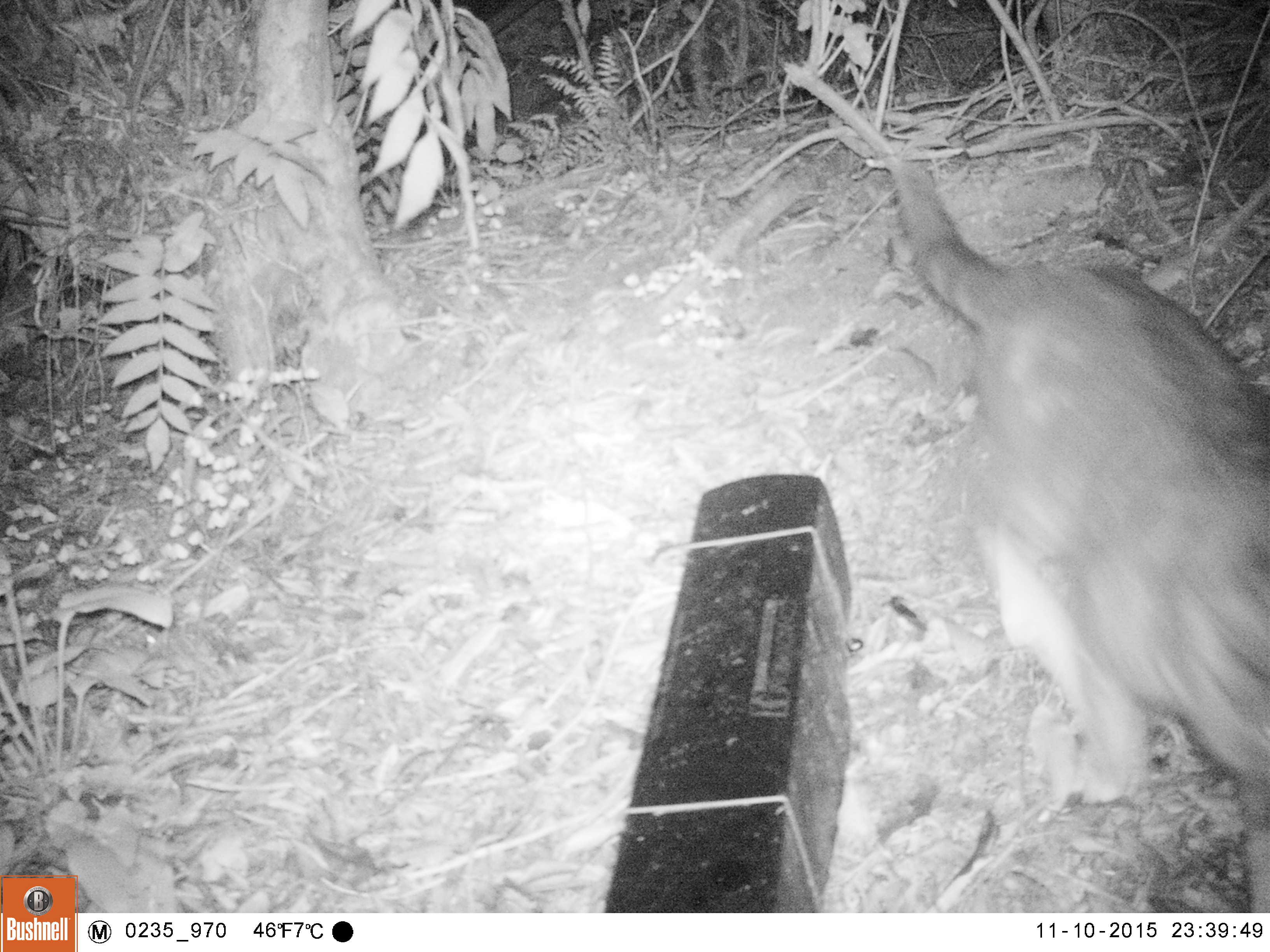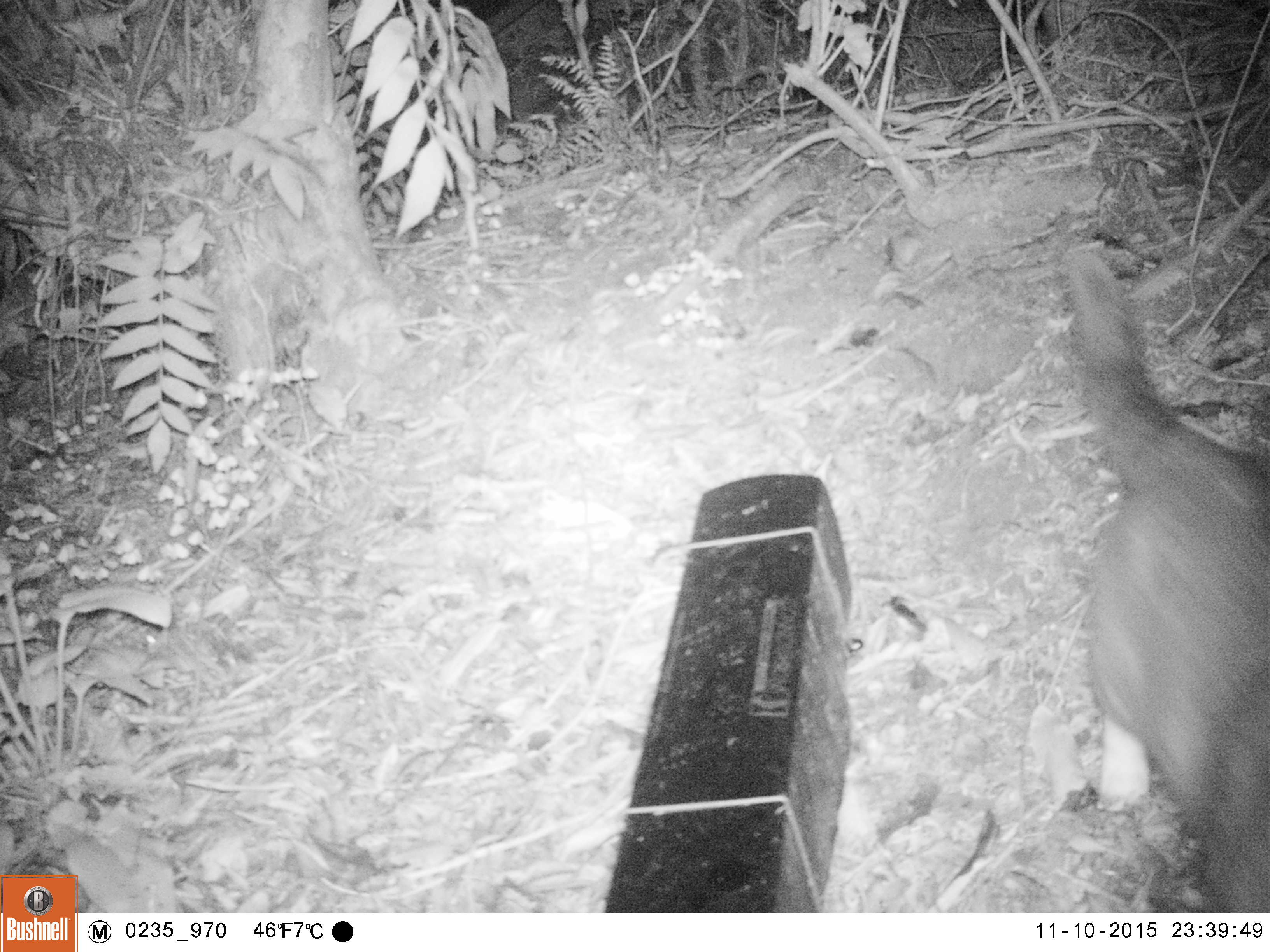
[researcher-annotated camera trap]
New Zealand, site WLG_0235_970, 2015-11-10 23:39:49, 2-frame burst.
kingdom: Animalia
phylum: Chordata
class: Mammalia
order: Carnivora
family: Felidae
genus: Felis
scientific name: Felis catus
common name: domestic cat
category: cat